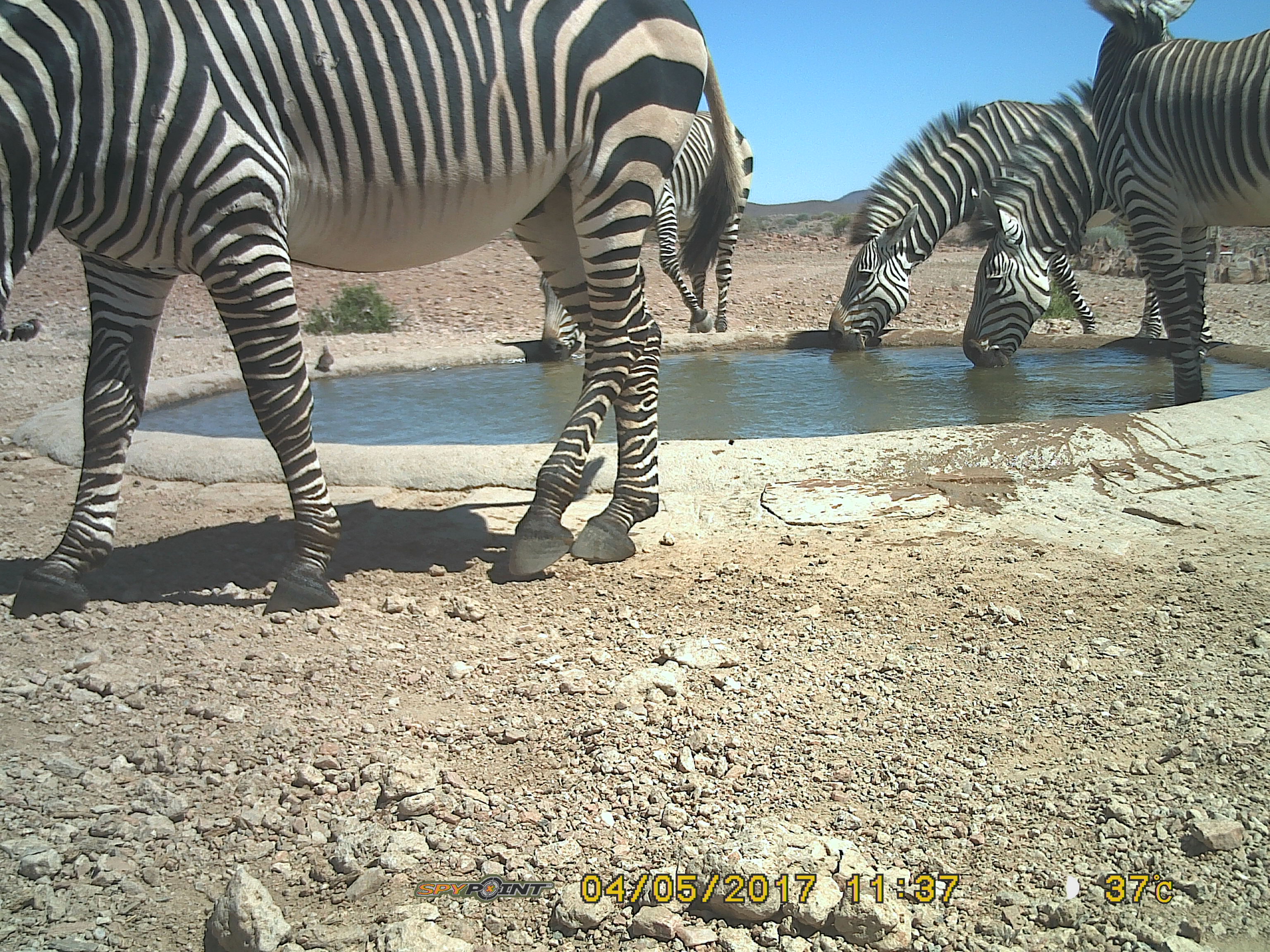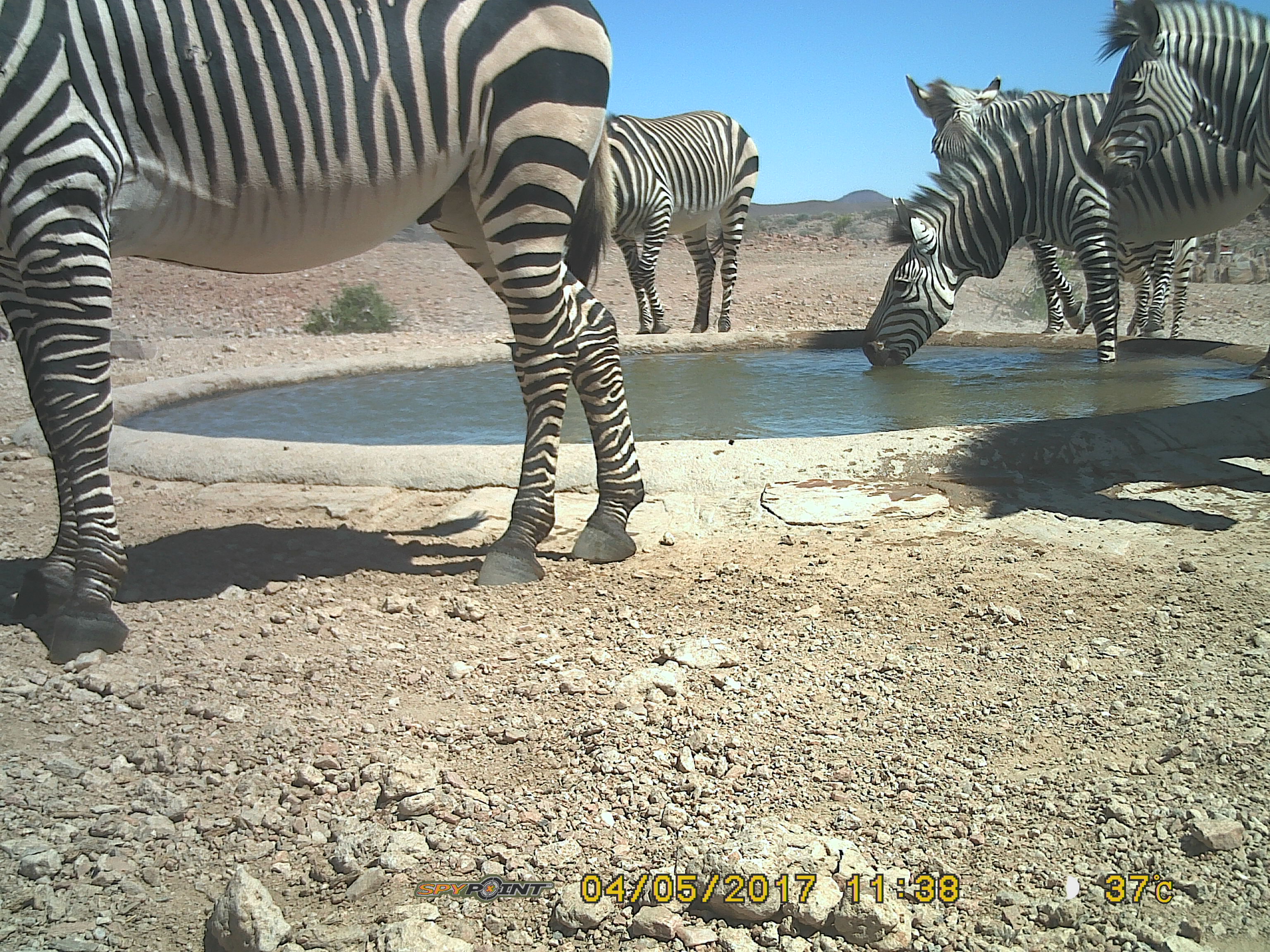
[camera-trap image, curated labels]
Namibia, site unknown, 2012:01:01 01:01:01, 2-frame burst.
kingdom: Animalia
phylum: Chordata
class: Mammalia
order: Perissodactyla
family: Equidae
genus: Equus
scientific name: Equus zebra hartmannae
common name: hartmann's mountain zebra